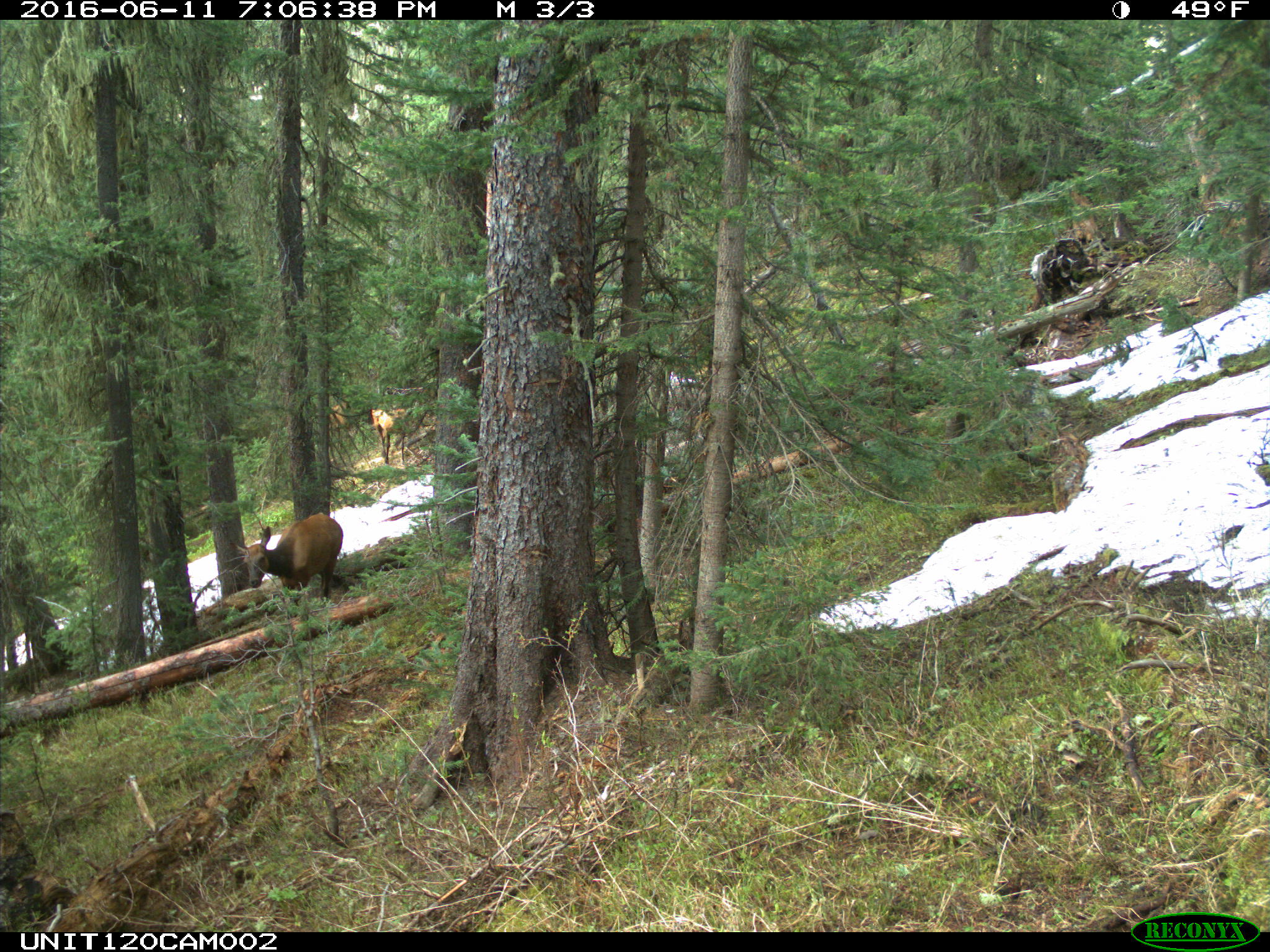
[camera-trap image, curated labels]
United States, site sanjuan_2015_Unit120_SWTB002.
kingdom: Animalia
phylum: Chordata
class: Mammalia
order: Artiodactyla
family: Cervidae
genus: Cervus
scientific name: Cervus elaphus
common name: red deer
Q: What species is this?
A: Cervus elaphus (red deer).